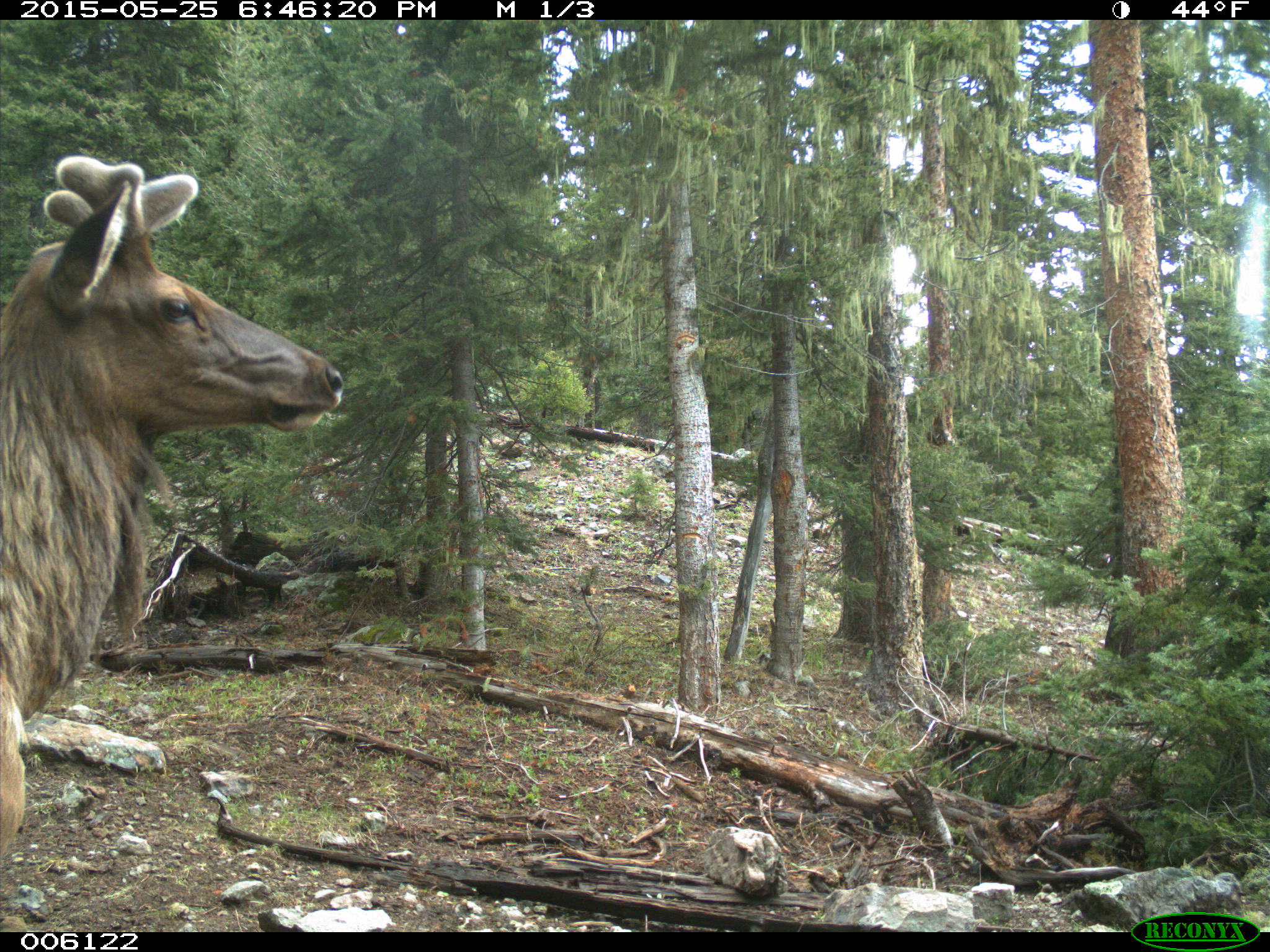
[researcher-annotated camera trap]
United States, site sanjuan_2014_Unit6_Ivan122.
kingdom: Animalia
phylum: Chordata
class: Mammalia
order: Artiodactyla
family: Cervidae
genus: Cervus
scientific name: Cervus elaphus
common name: red deer